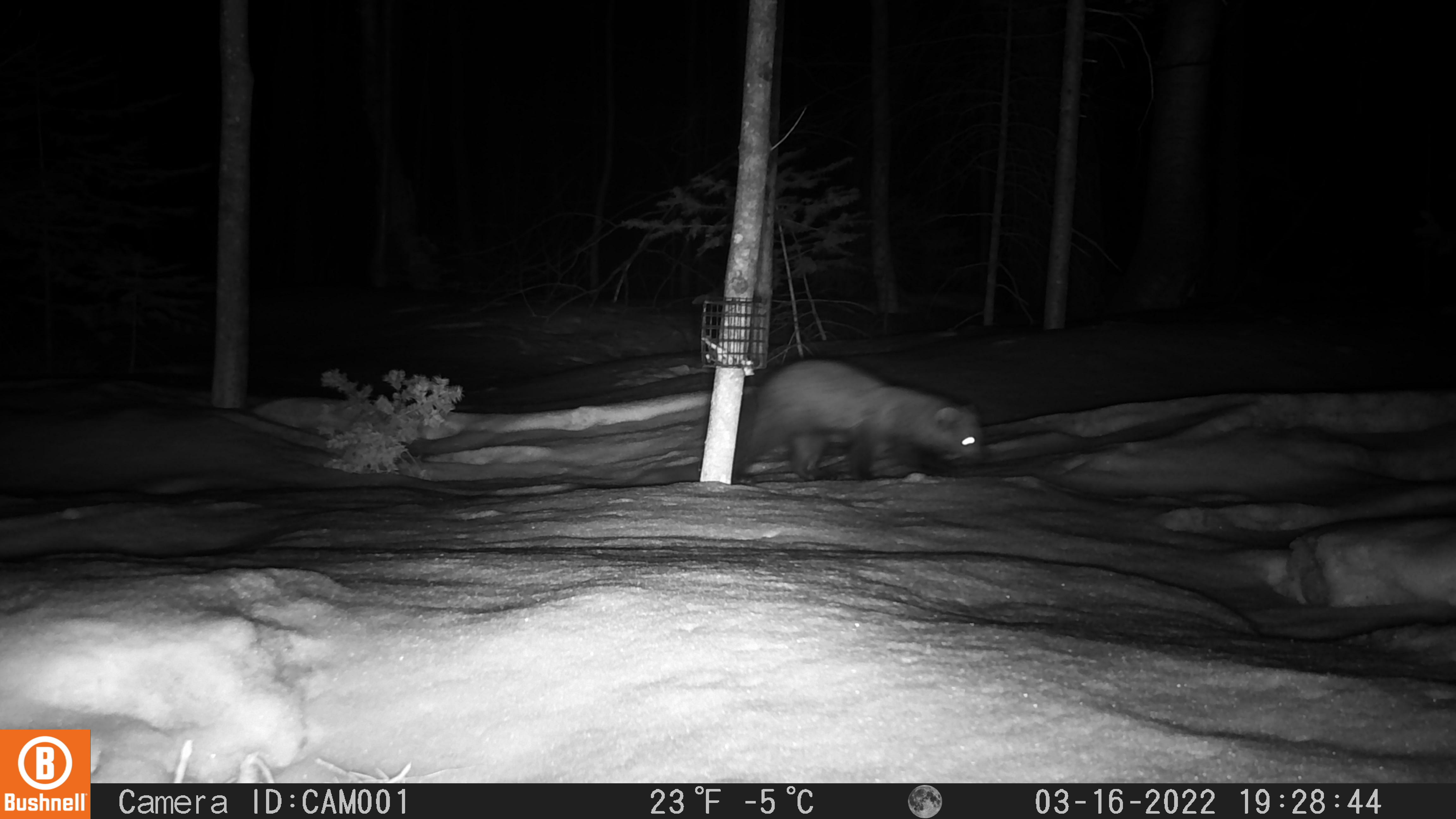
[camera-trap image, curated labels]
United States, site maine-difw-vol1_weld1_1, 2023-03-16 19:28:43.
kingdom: Animalia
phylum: Chordata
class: Mammalia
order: Carnivora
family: Mustelidae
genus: Pekania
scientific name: Pekania pennanti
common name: fisher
Fisher (Pekania pennanti).